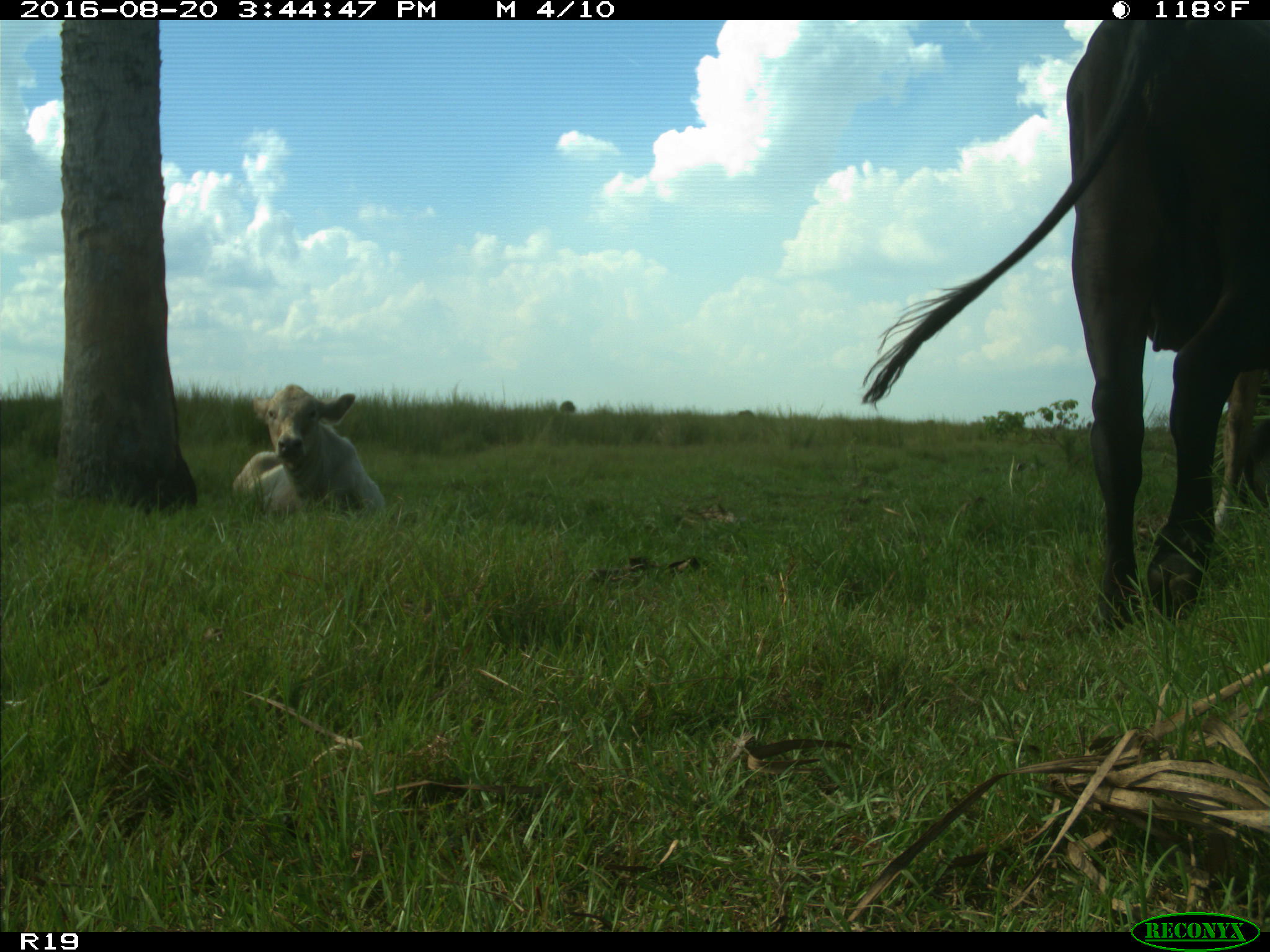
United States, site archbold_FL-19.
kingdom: Animalia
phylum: Chordata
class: Mammalia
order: Artiodactyla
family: Bovidae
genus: Bos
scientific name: Bos taurus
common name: domestic cow